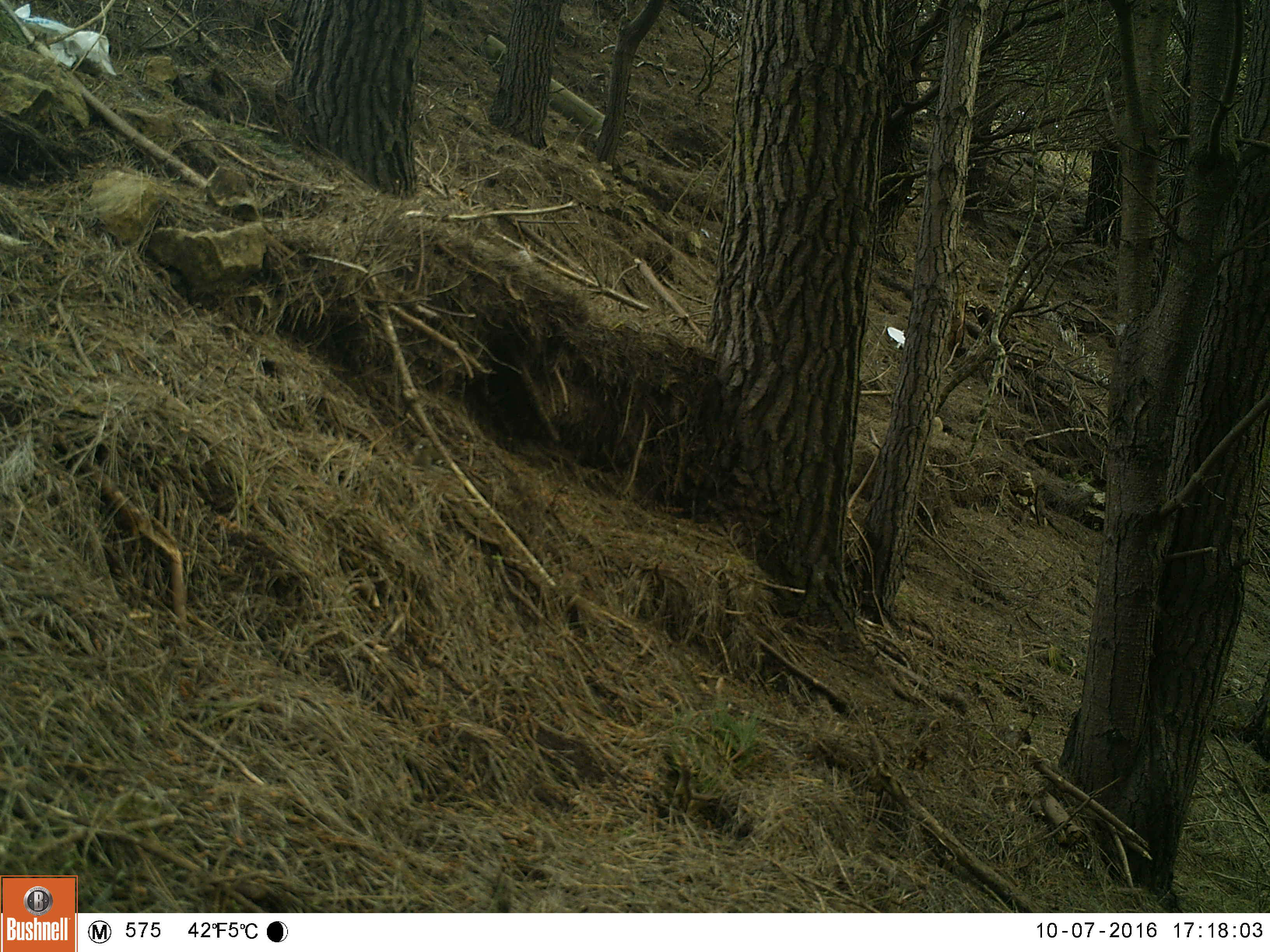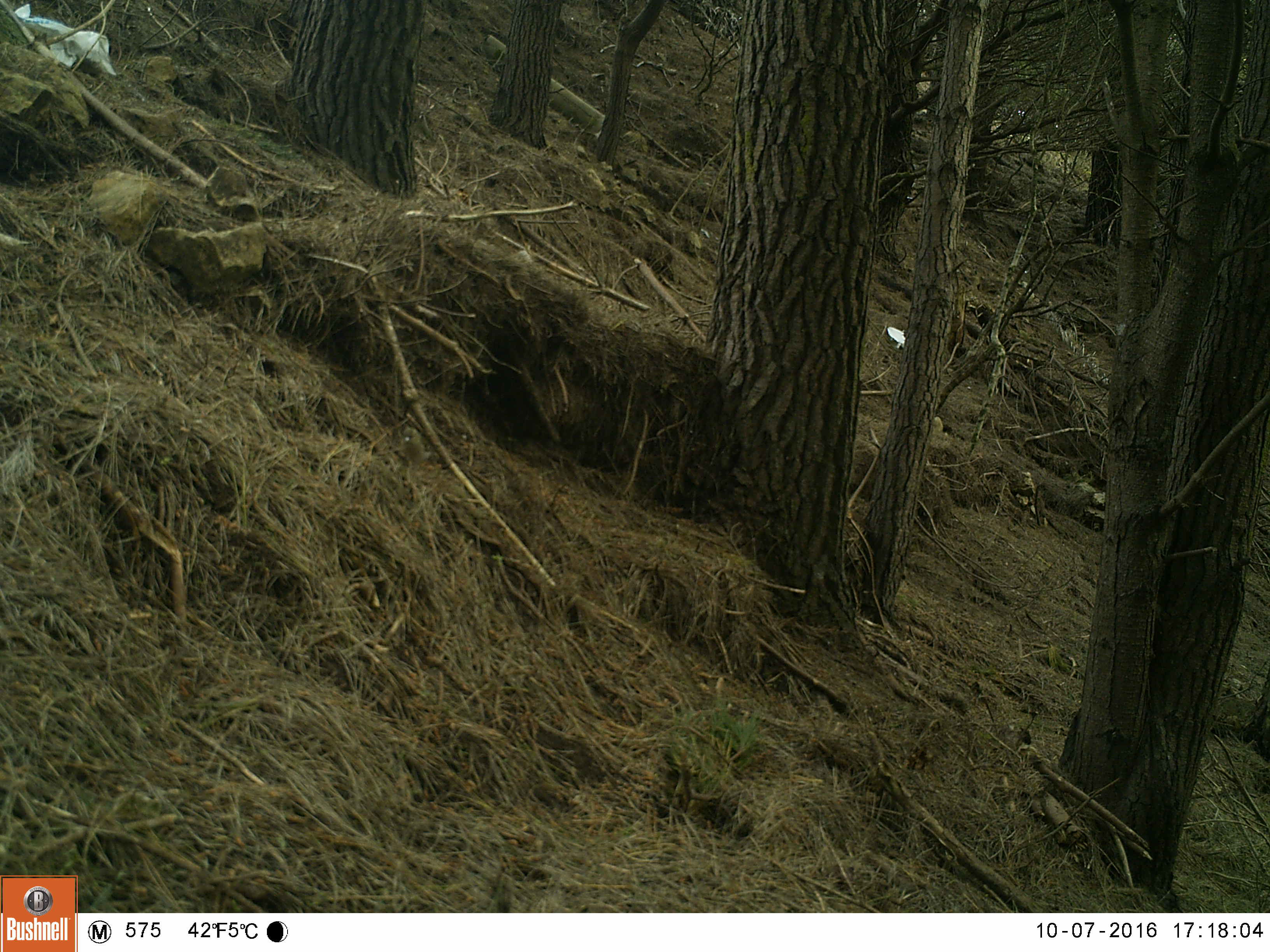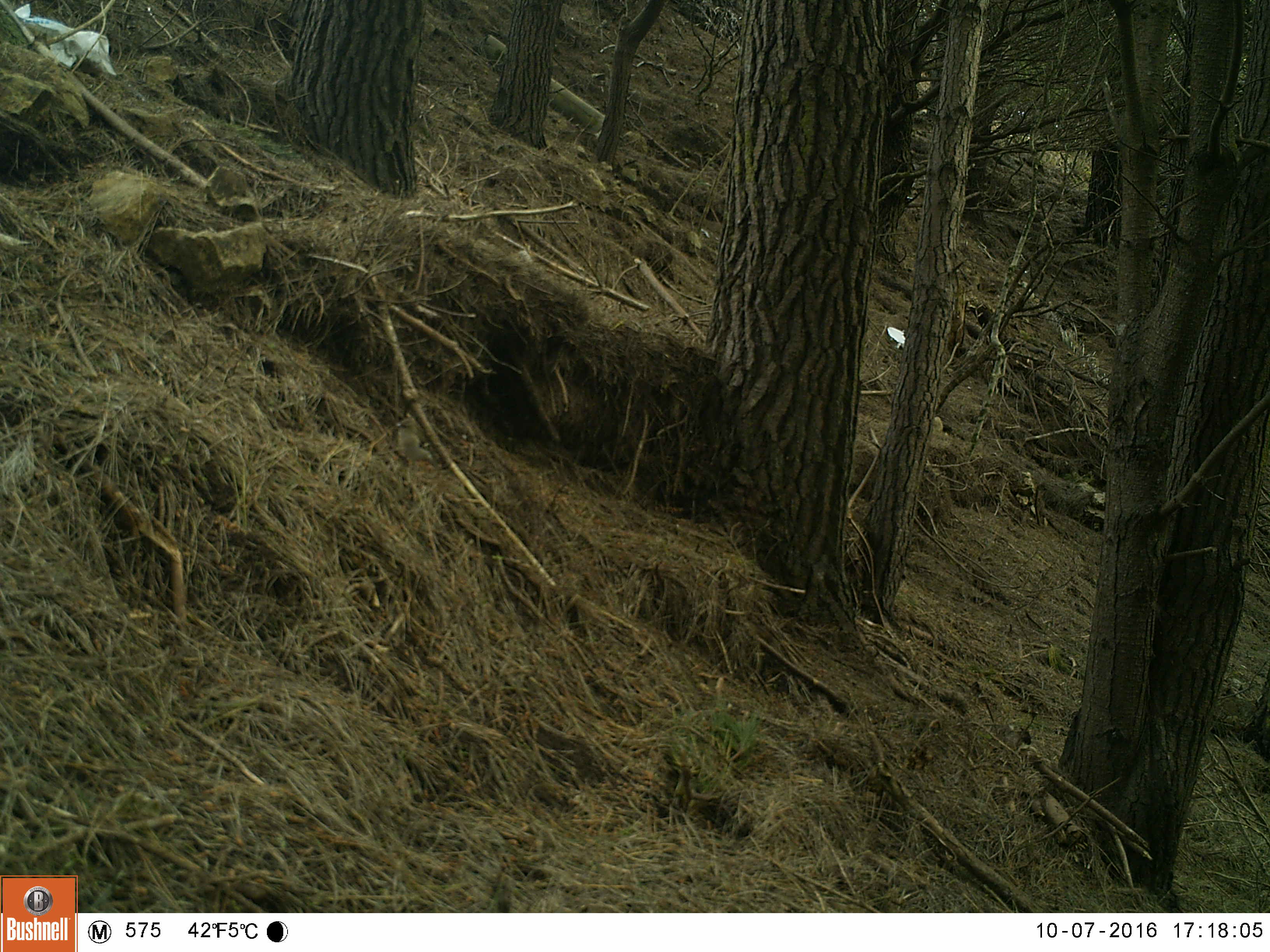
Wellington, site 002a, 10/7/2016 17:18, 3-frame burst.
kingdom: Animalia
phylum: Chordata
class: Aves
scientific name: Aves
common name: bird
Bird (Aves).